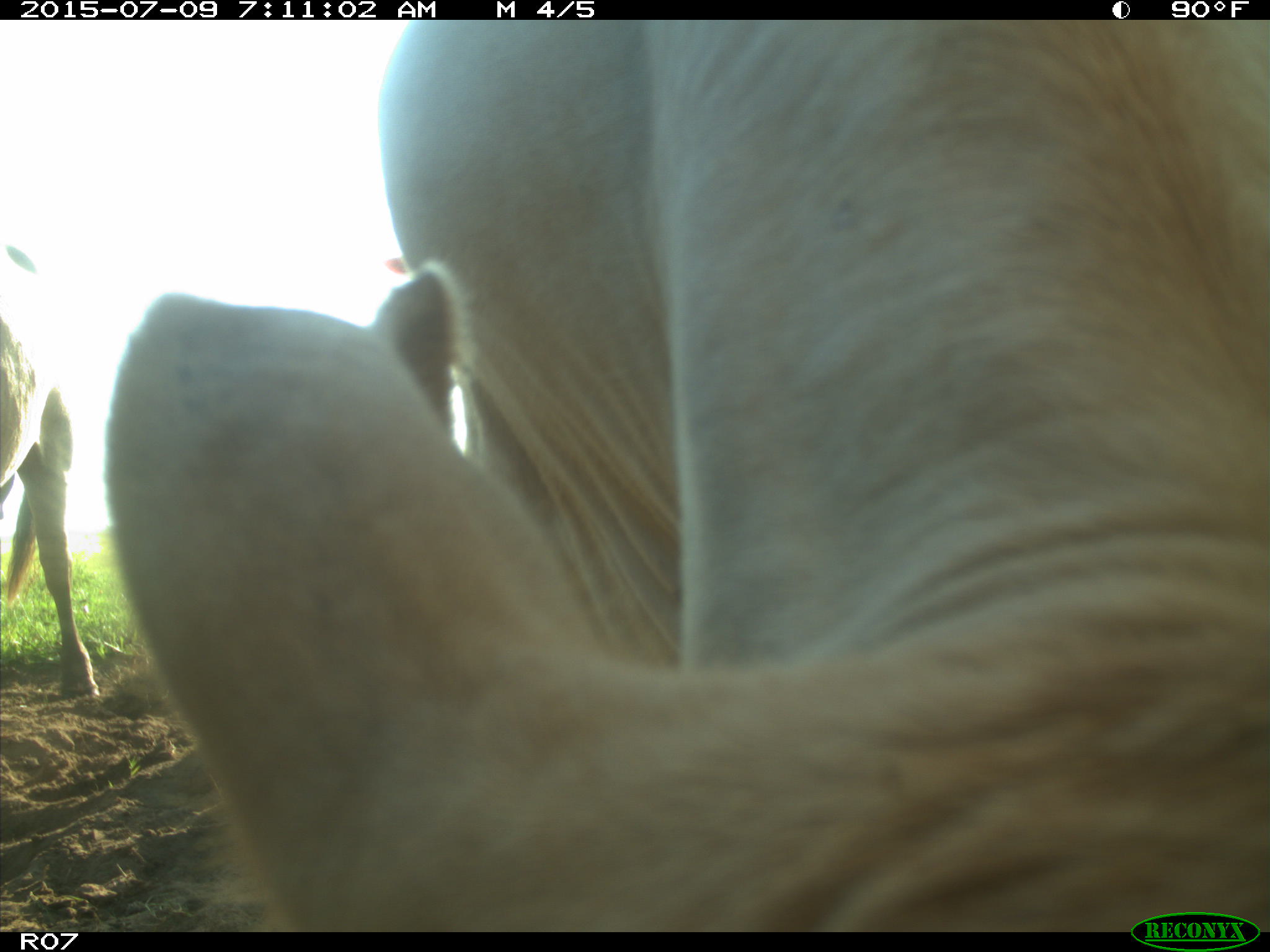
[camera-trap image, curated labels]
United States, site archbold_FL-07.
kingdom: Animalia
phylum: Chordata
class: Mammalia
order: Artiodactyla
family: Bovidae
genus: Bos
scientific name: Bos taurus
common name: domestic cow